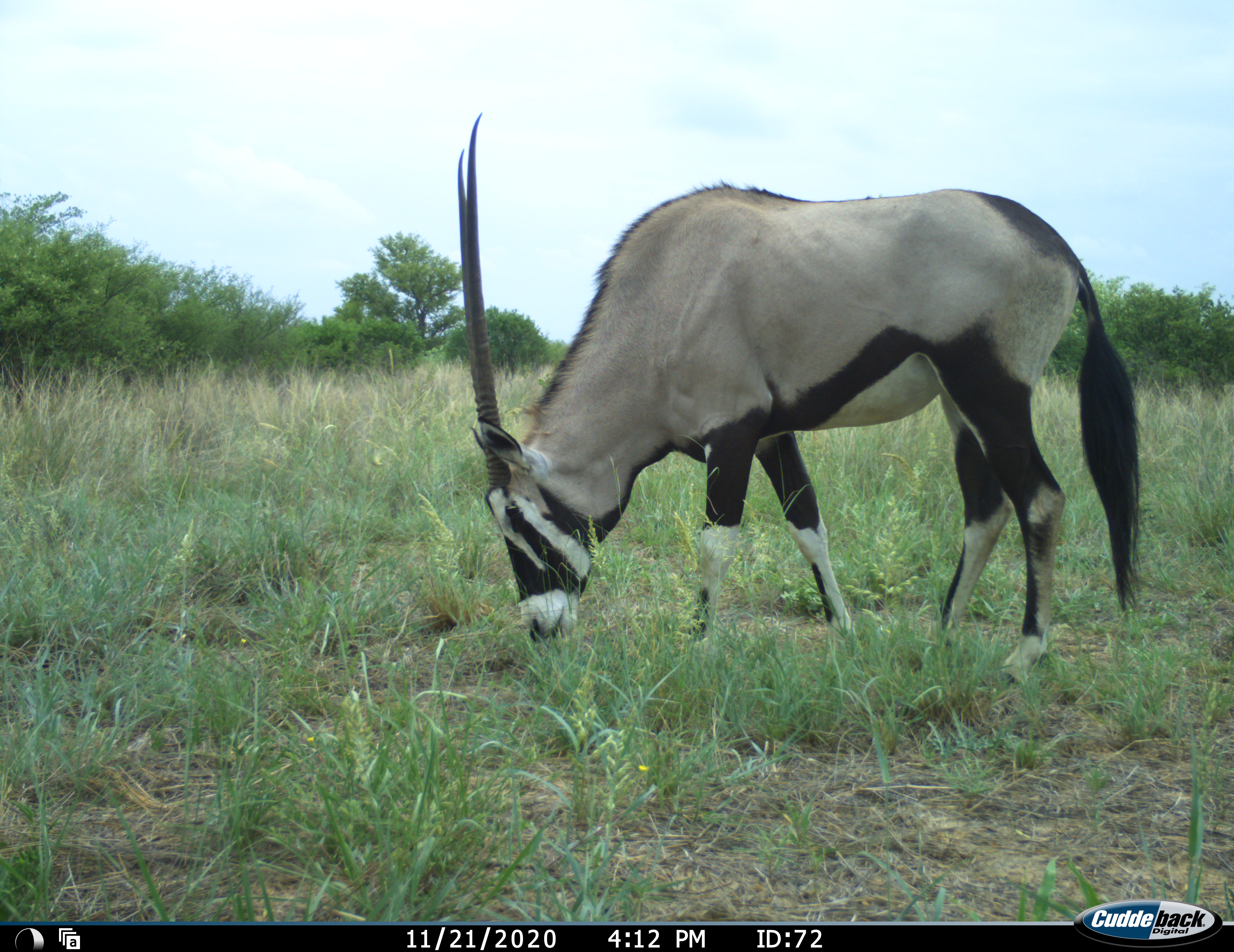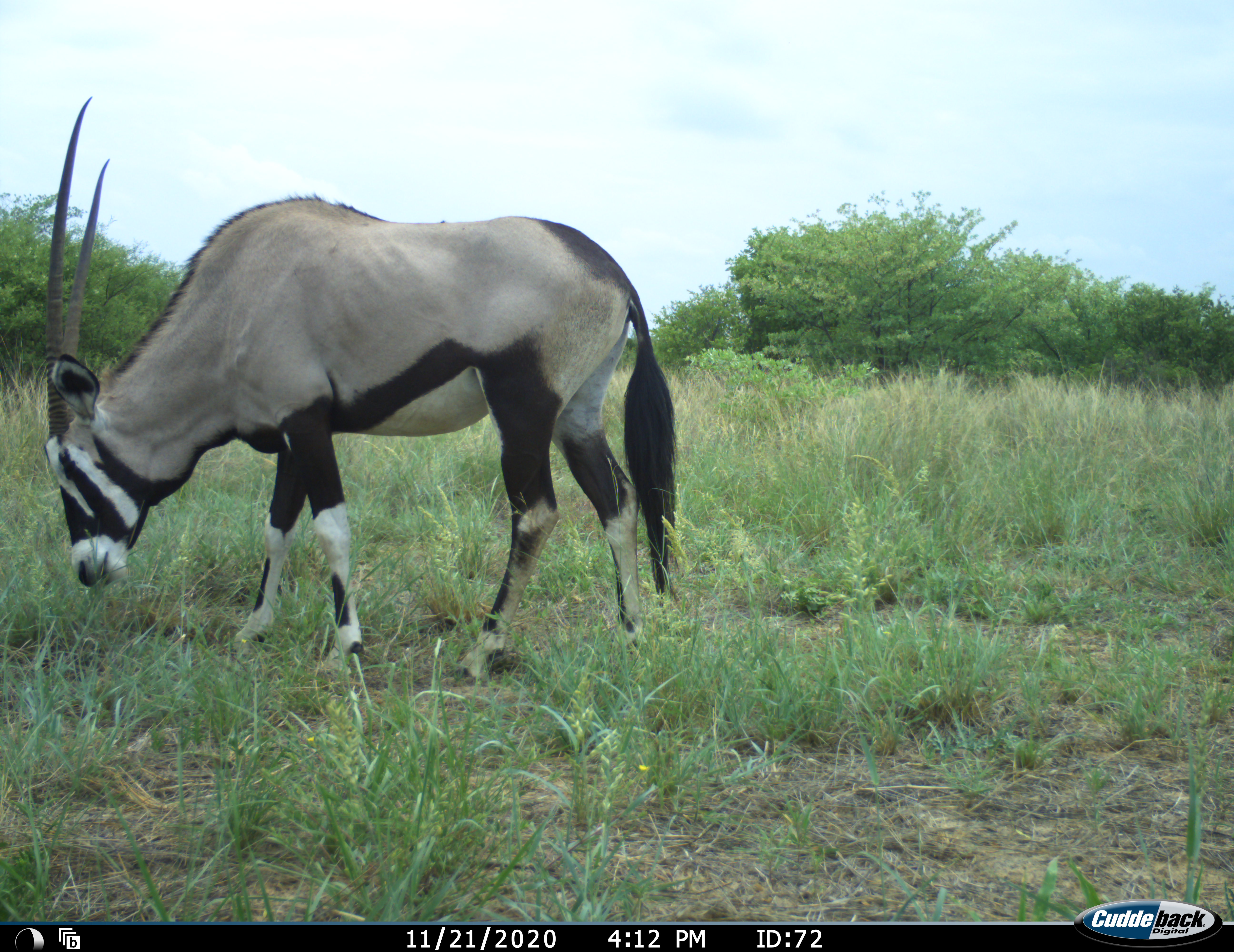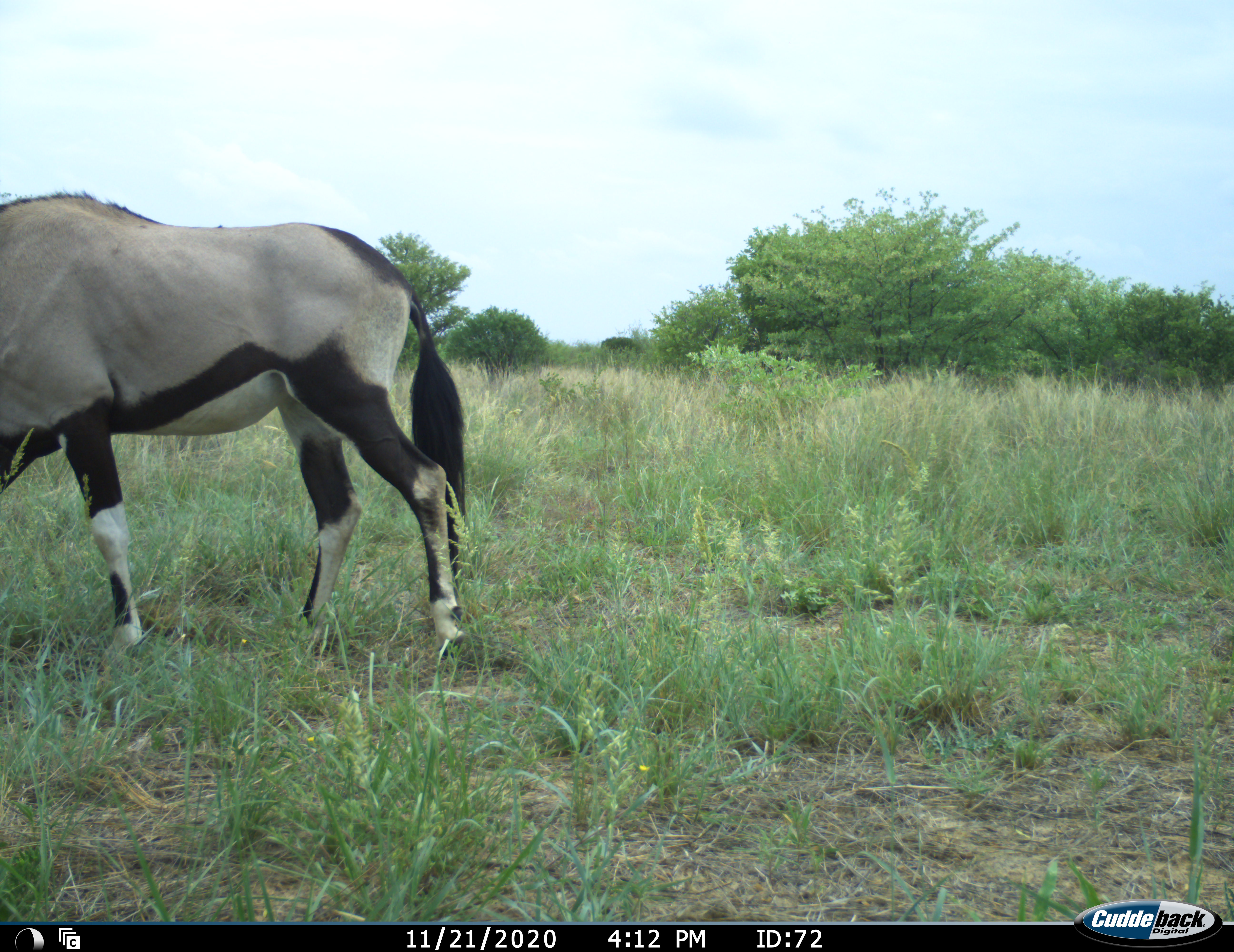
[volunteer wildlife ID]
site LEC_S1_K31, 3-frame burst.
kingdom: Animalia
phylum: Chordata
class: Mammalia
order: Artiodactyla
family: Bovidae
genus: Oryx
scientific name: Oryx gazella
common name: gemsbok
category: oryx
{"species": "oryx (gemsbok) (Oryx gazella)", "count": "1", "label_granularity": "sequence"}